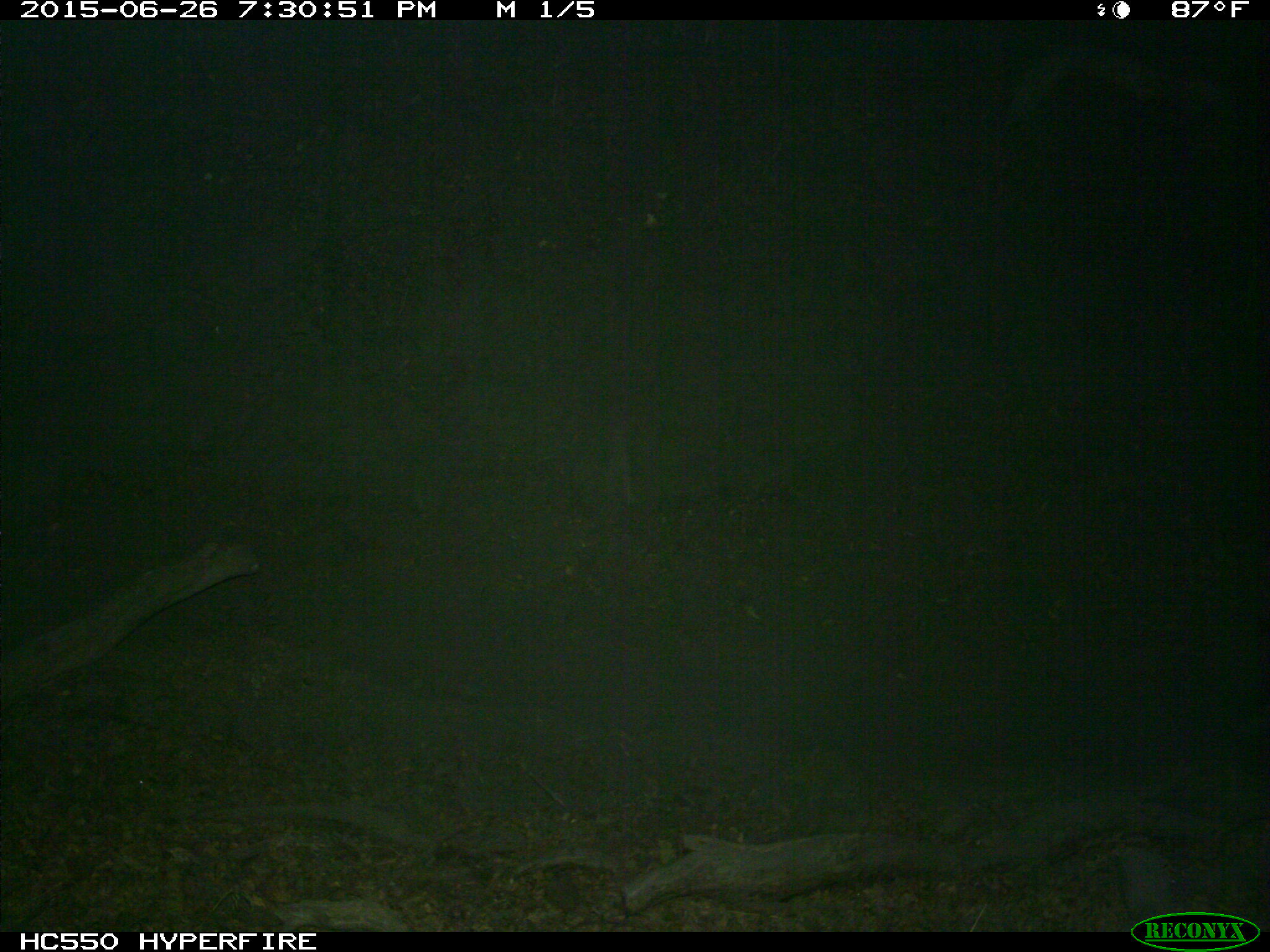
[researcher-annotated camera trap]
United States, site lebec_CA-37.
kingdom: Animalia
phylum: Chordata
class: Mammalia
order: Artiodactyla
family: Bovidae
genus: Bos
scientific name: Bos taurus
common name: domestic cow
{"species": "Bos taurus (domestic cow)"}